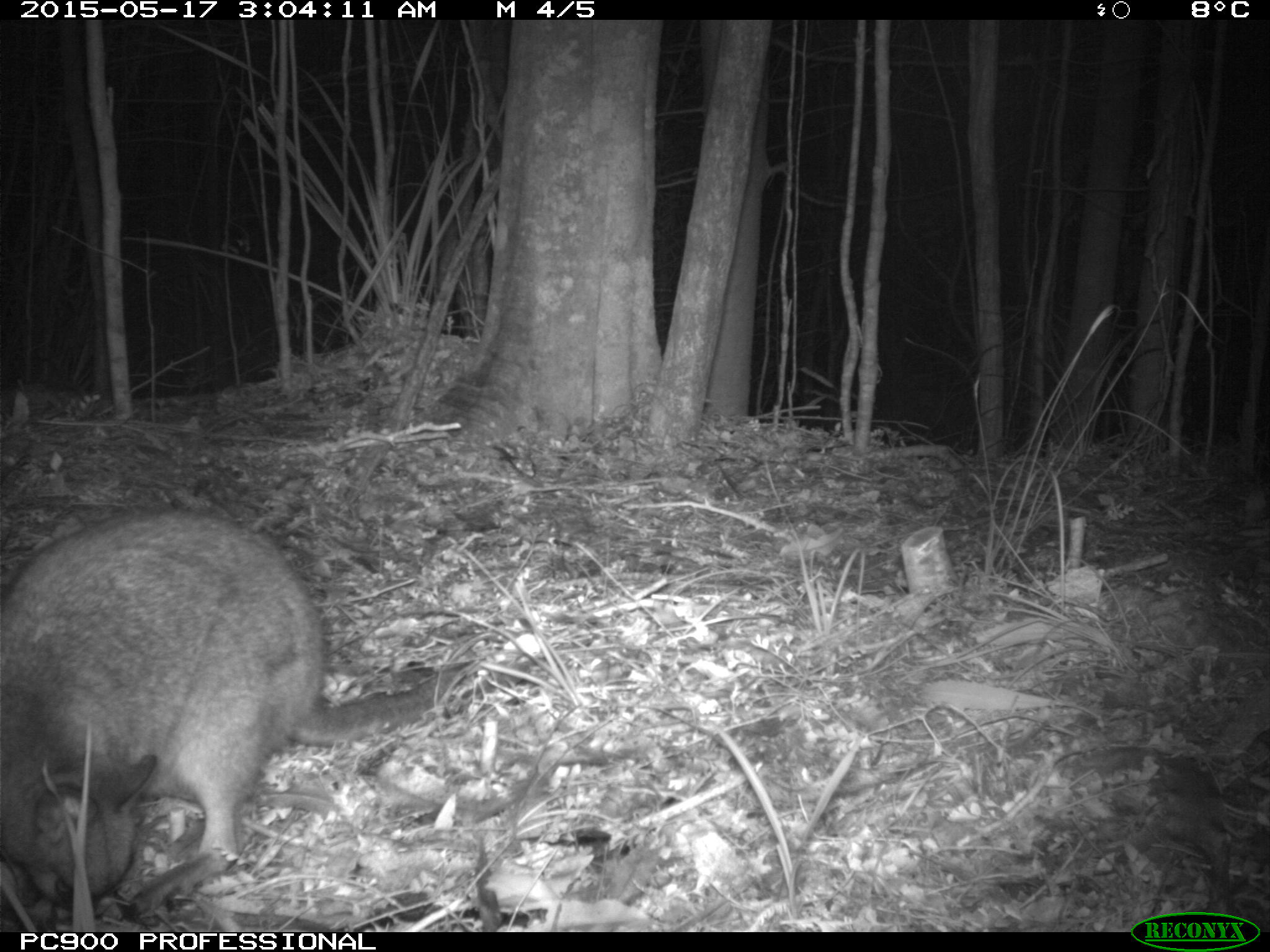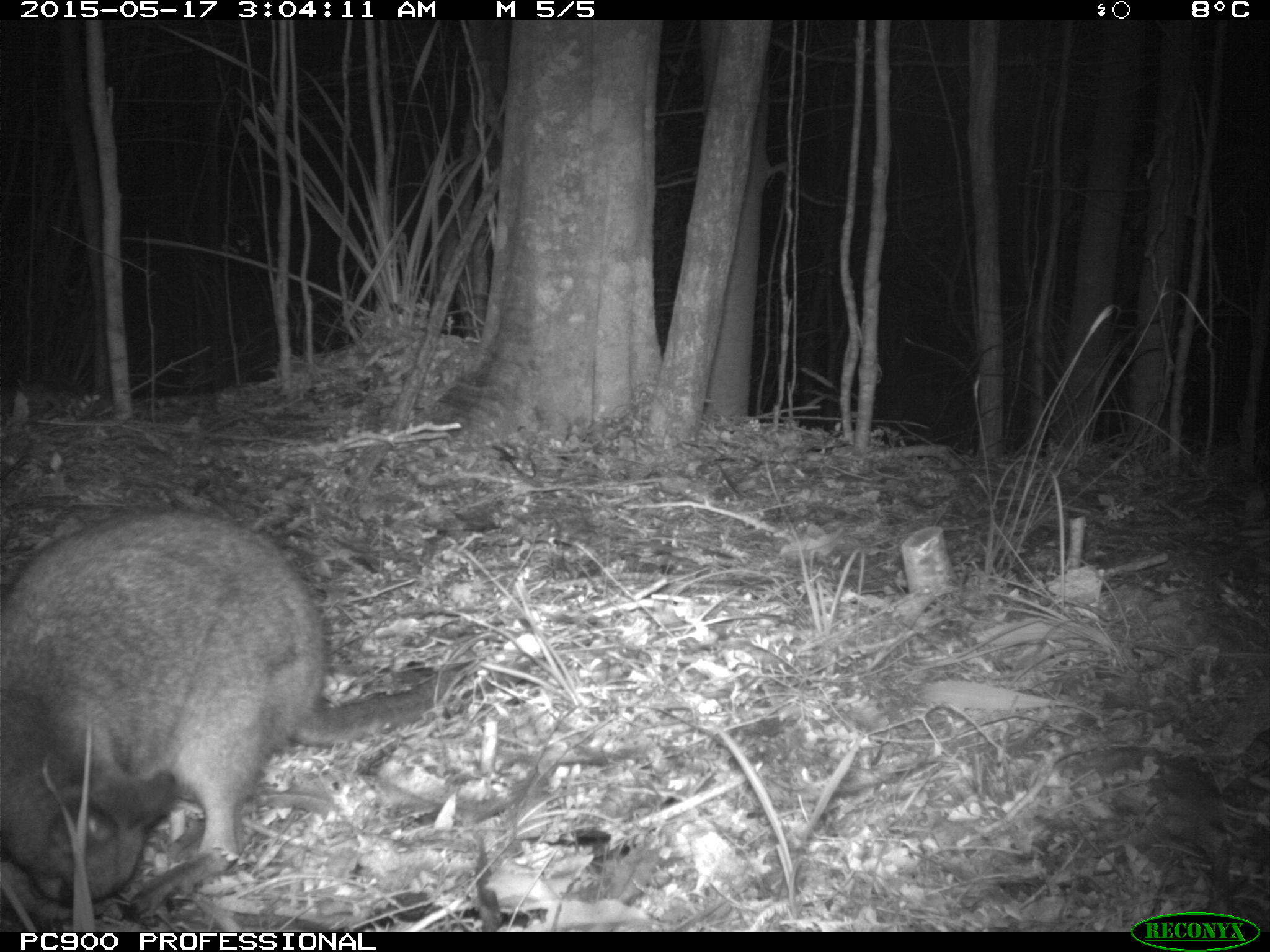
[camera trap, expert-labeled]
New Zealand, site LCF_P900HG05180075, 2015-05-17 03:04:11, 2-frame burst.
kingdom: Animalia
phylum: Chordata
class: Mammalia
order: Diprotodontia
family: Macropodidae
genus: Notamacropus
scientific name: Notamacropus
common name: wallaby